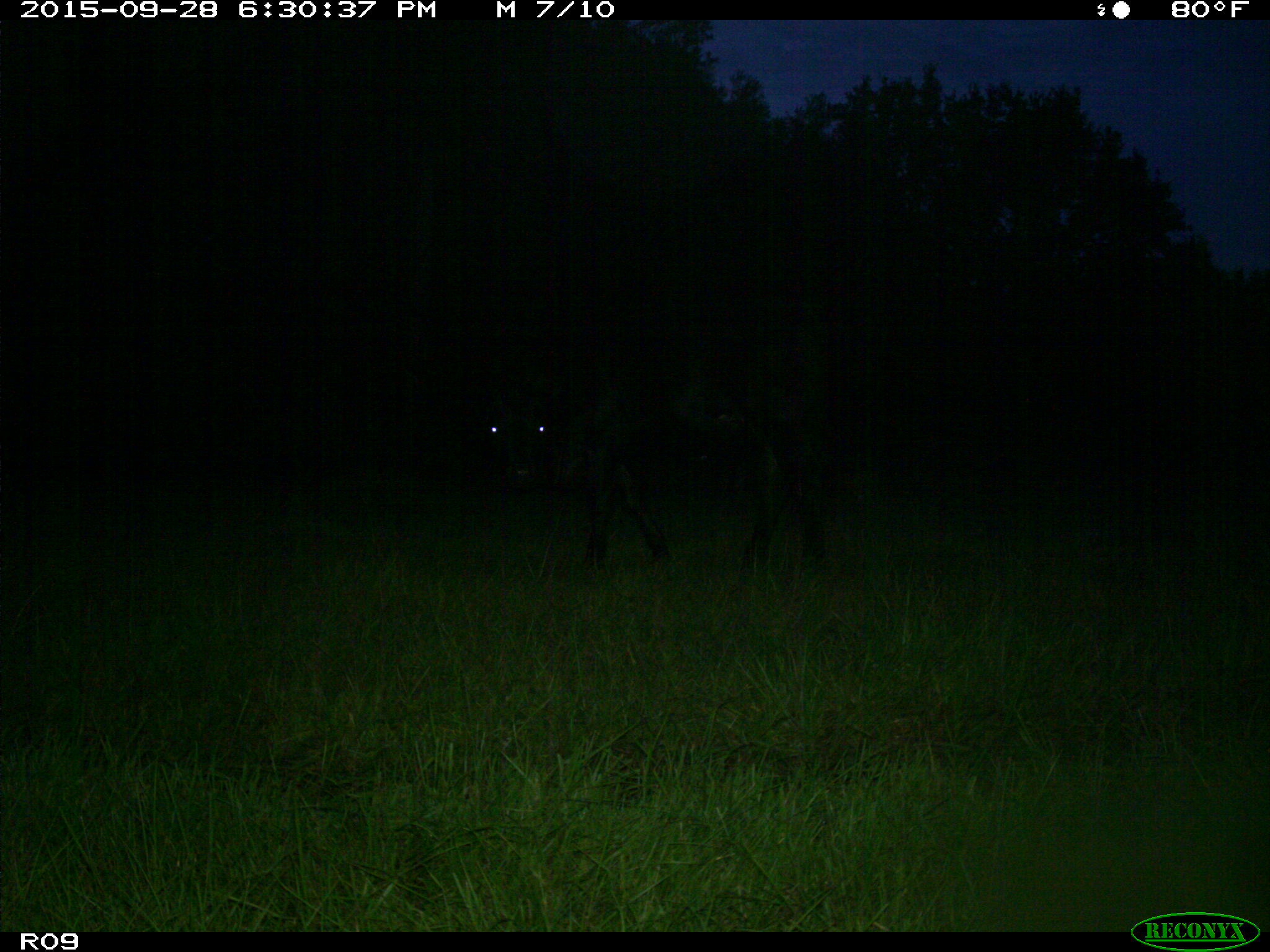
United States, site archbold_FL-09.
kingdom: Animalia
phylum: Chordata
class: Mammalia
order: Artiodactyla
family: Bovidae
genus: Bos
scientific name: Bos taurus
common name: domestic cow